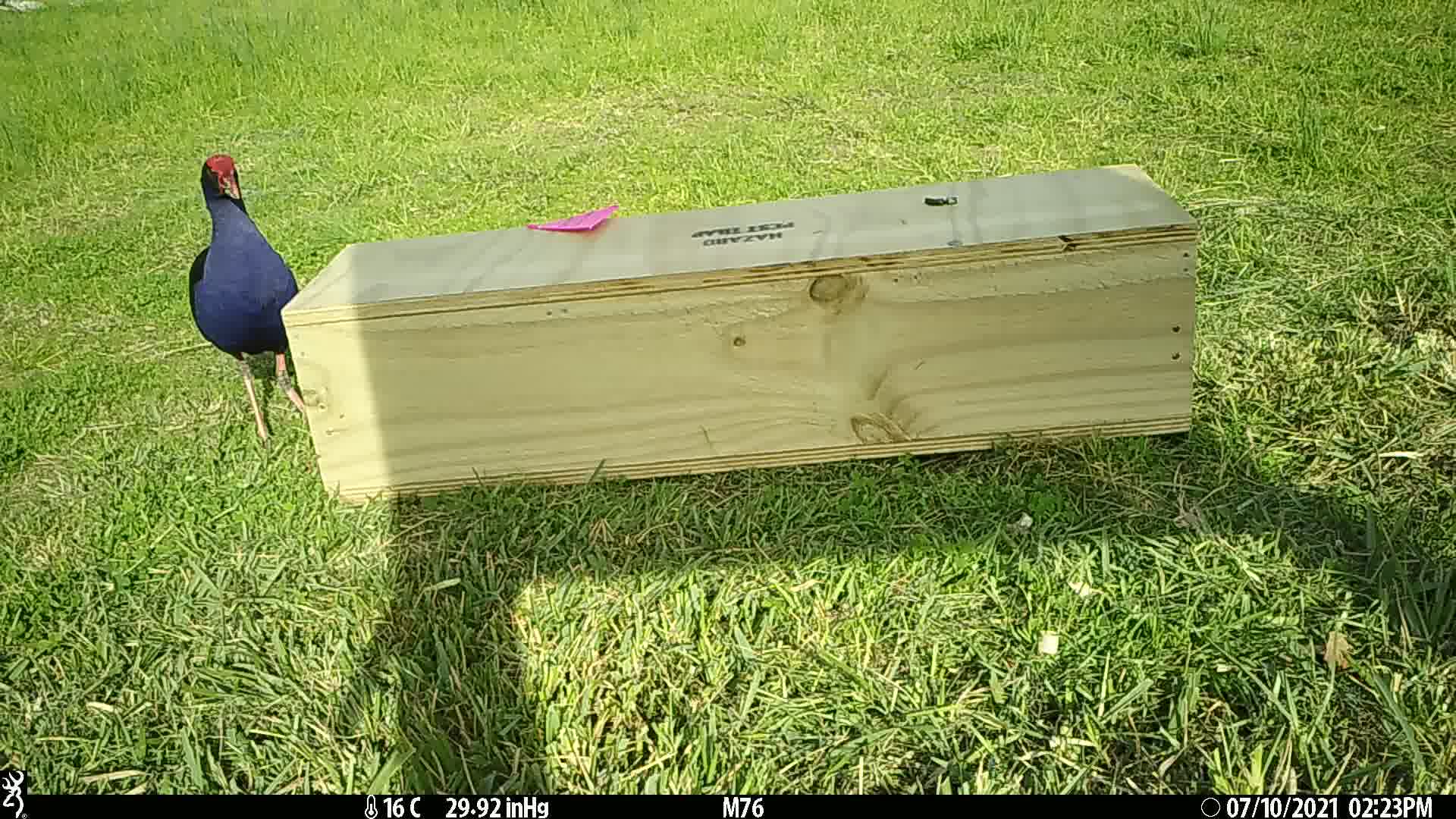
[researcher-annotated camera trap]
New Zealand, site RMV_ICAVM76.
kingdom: Animalia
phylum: Chordata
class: Aves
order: Gruiformes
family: Rallidae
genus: Porphyrio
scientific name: Porphyrio melanotus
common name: australasian swamphen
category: pukeko